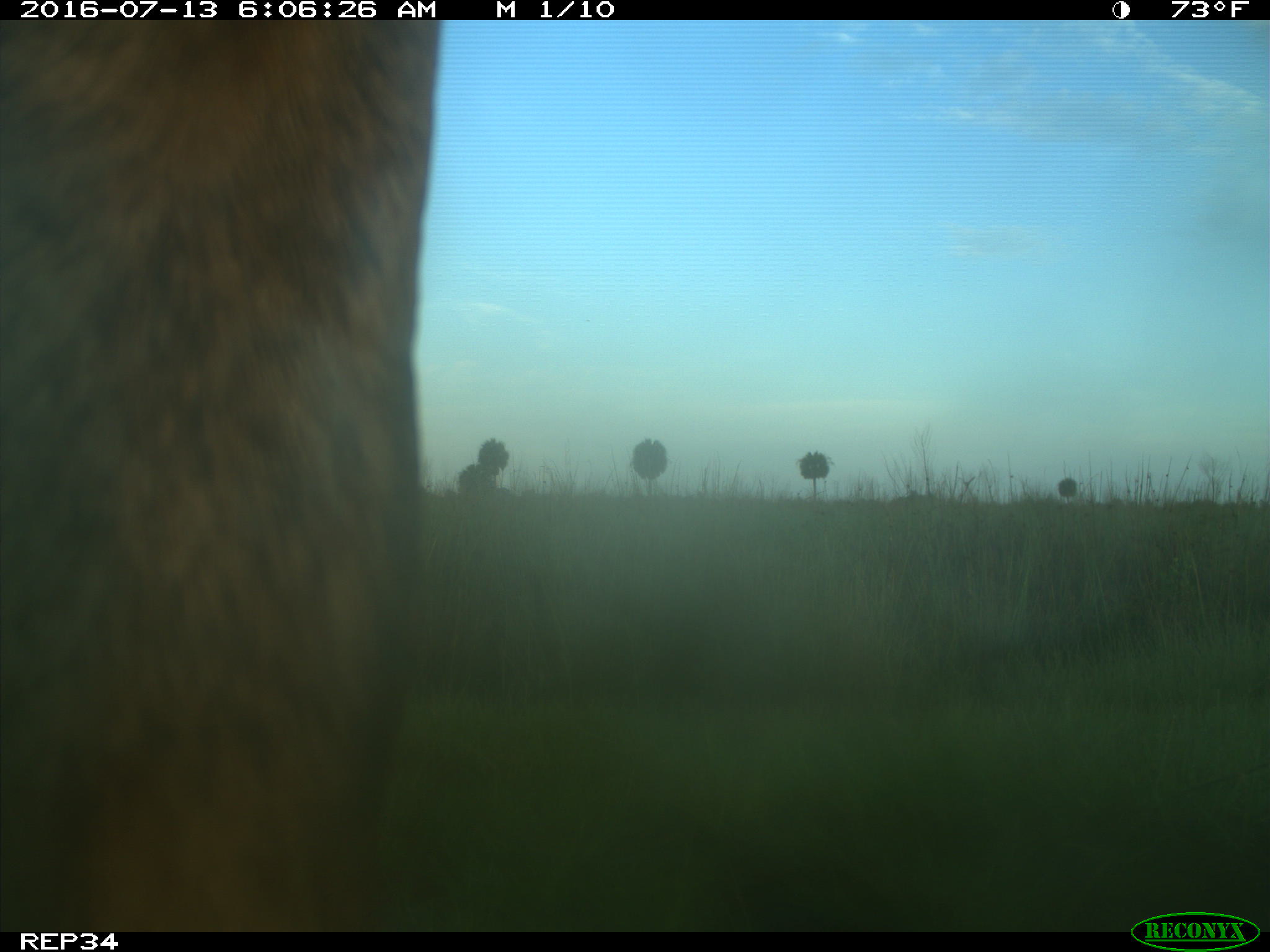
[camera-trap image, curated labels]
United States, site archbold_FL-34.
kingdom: Animalia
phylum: Chordata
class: Mammalia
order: Artiodactyla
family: Bovidae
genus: Bos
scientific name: Bos taurus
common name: domestic cow